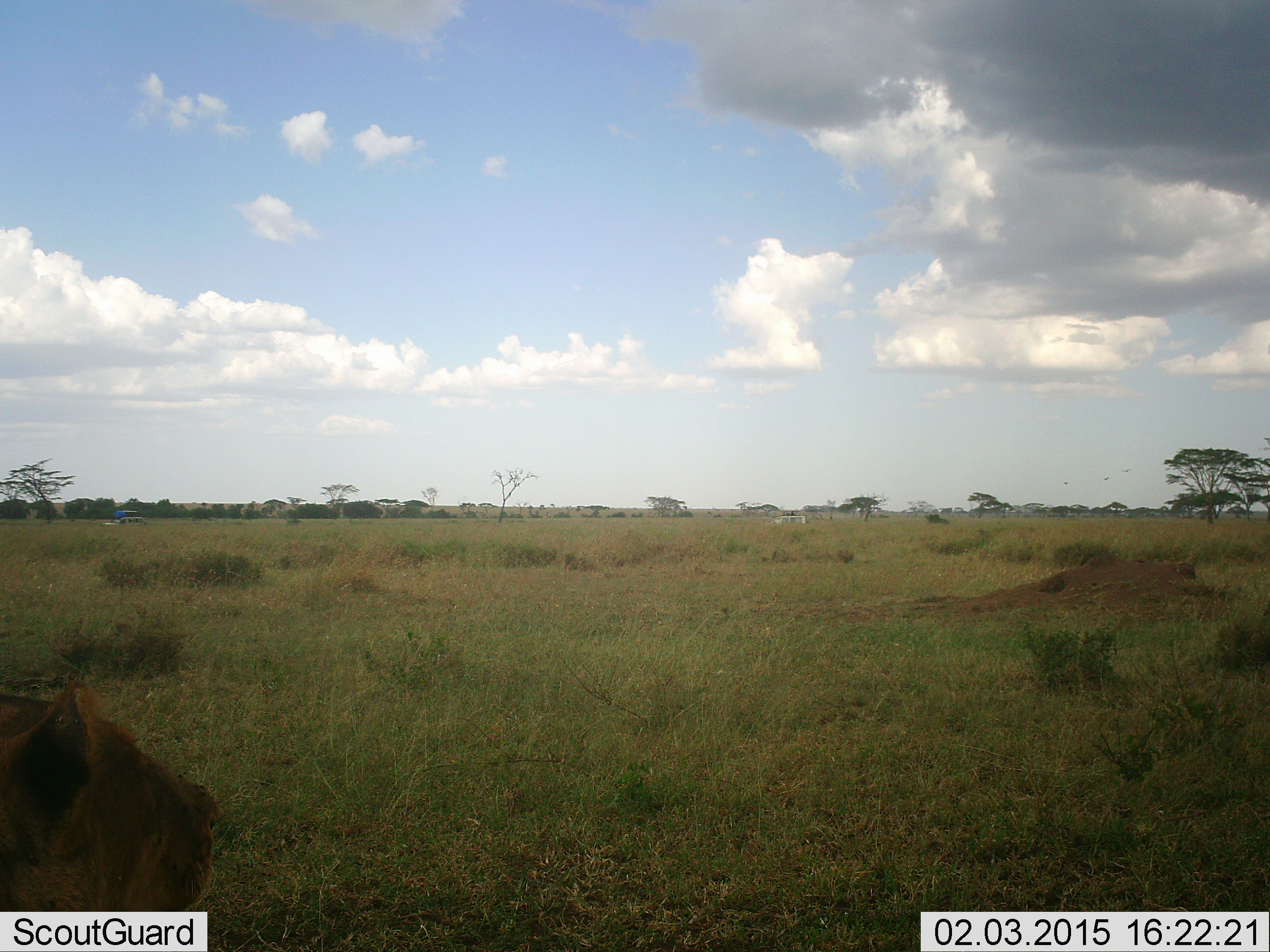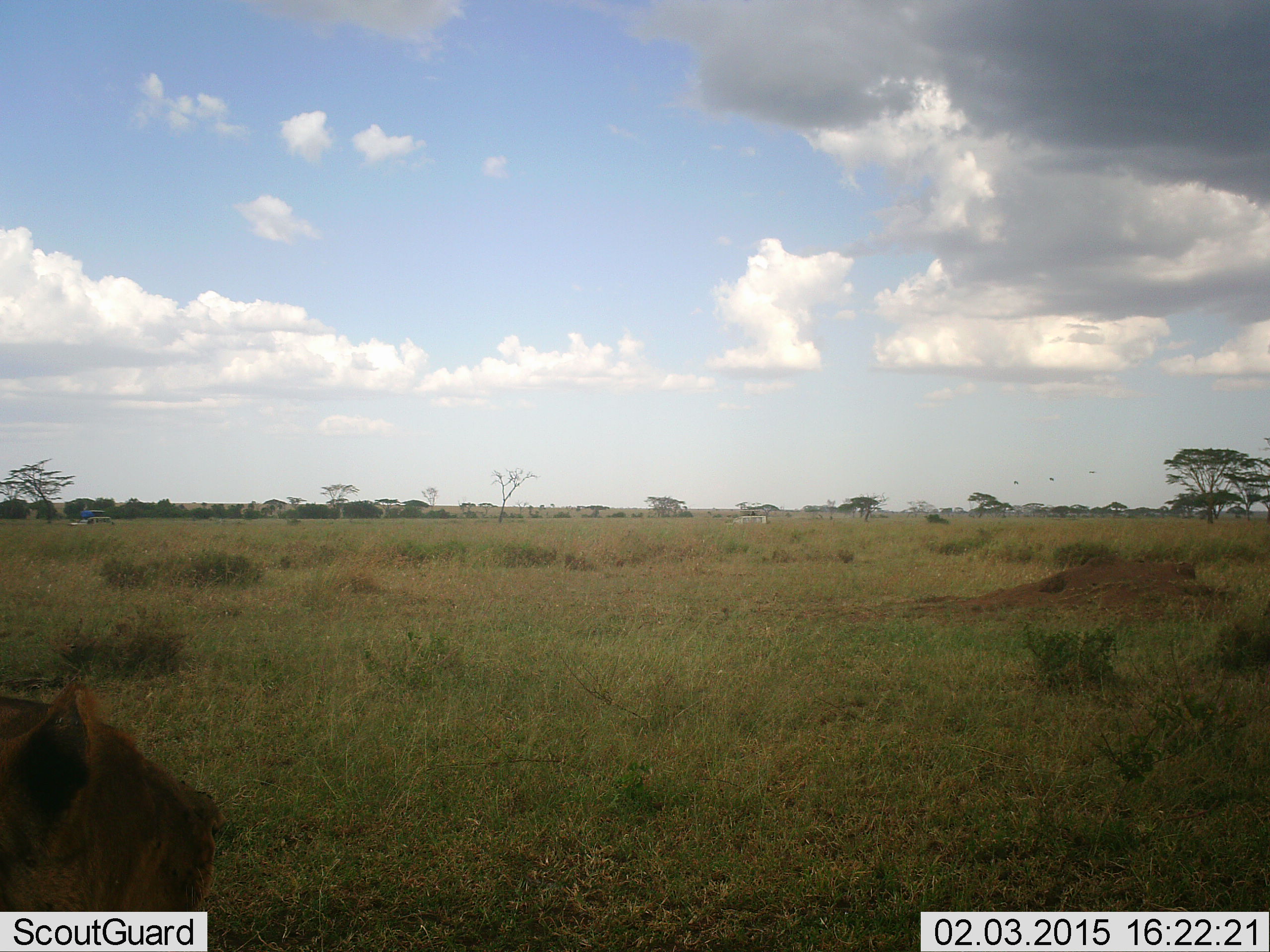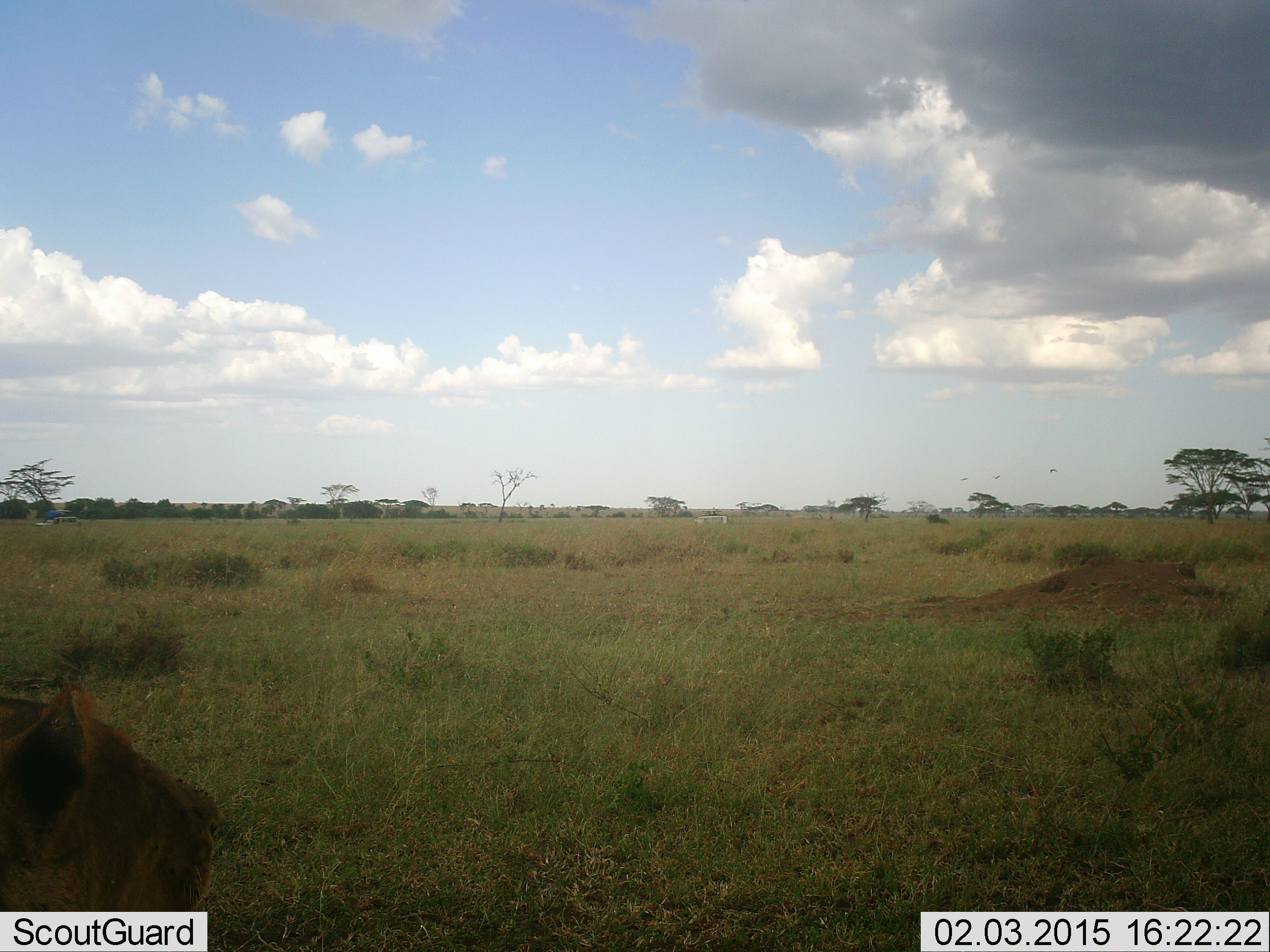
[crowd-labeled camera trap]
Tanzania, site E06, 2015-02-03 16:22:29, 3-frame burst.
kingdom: Animalia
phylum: Chordata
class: Mammalia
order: Carnivora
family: Felidae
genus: Panthera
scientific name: Panthera leo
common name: lion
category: lionfemale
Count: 1.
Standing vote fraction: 21%.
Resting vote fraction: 71%.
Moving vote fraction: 7%.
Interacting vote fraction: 0%.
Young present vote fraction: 0%.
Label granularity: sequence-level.